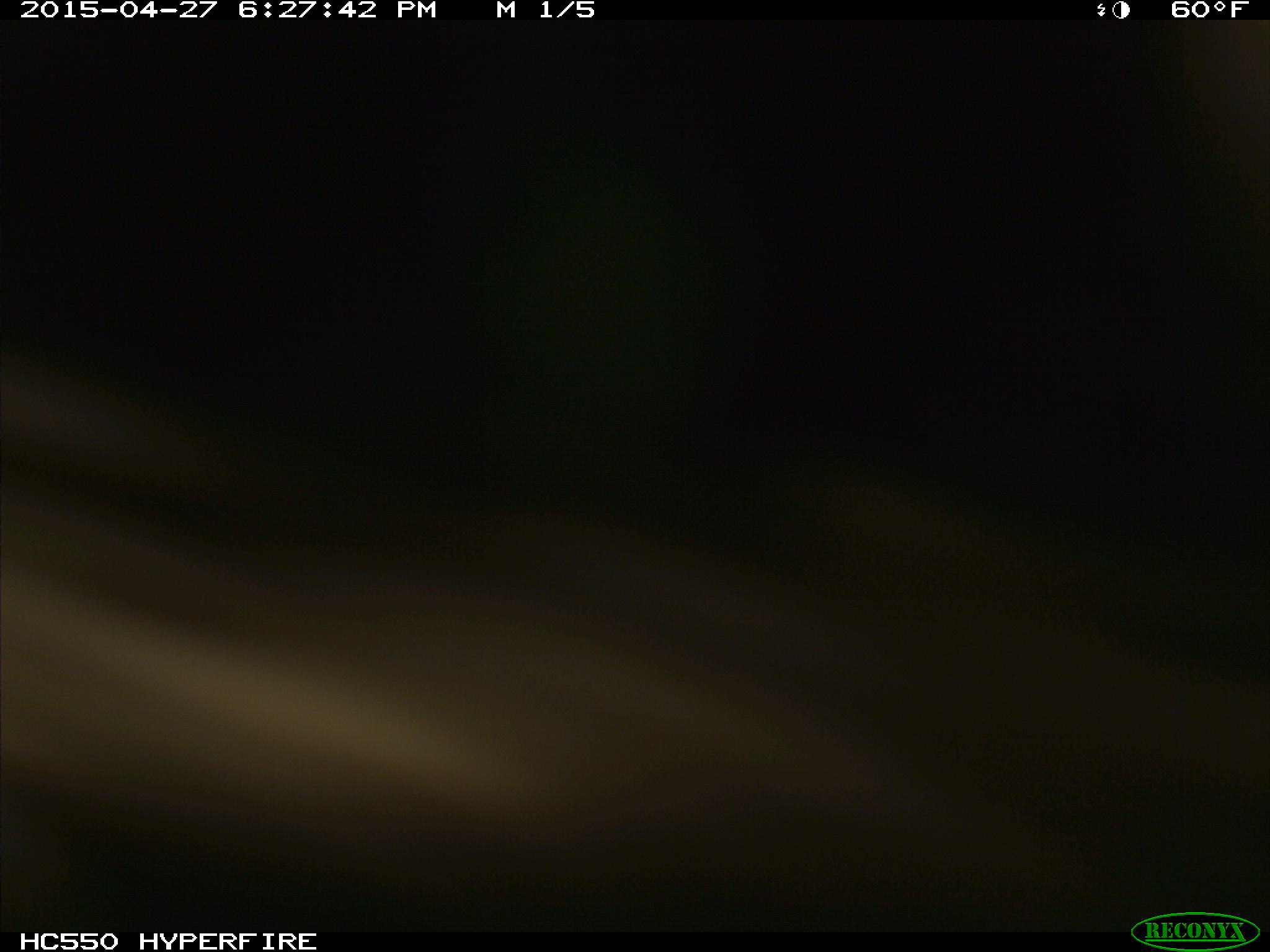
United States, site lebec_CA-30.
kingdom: Animalia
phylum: Chordata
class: Mammalia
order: Artiodactyla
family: Bovidae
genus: Bos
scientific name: Bos taurus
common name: domestic cow